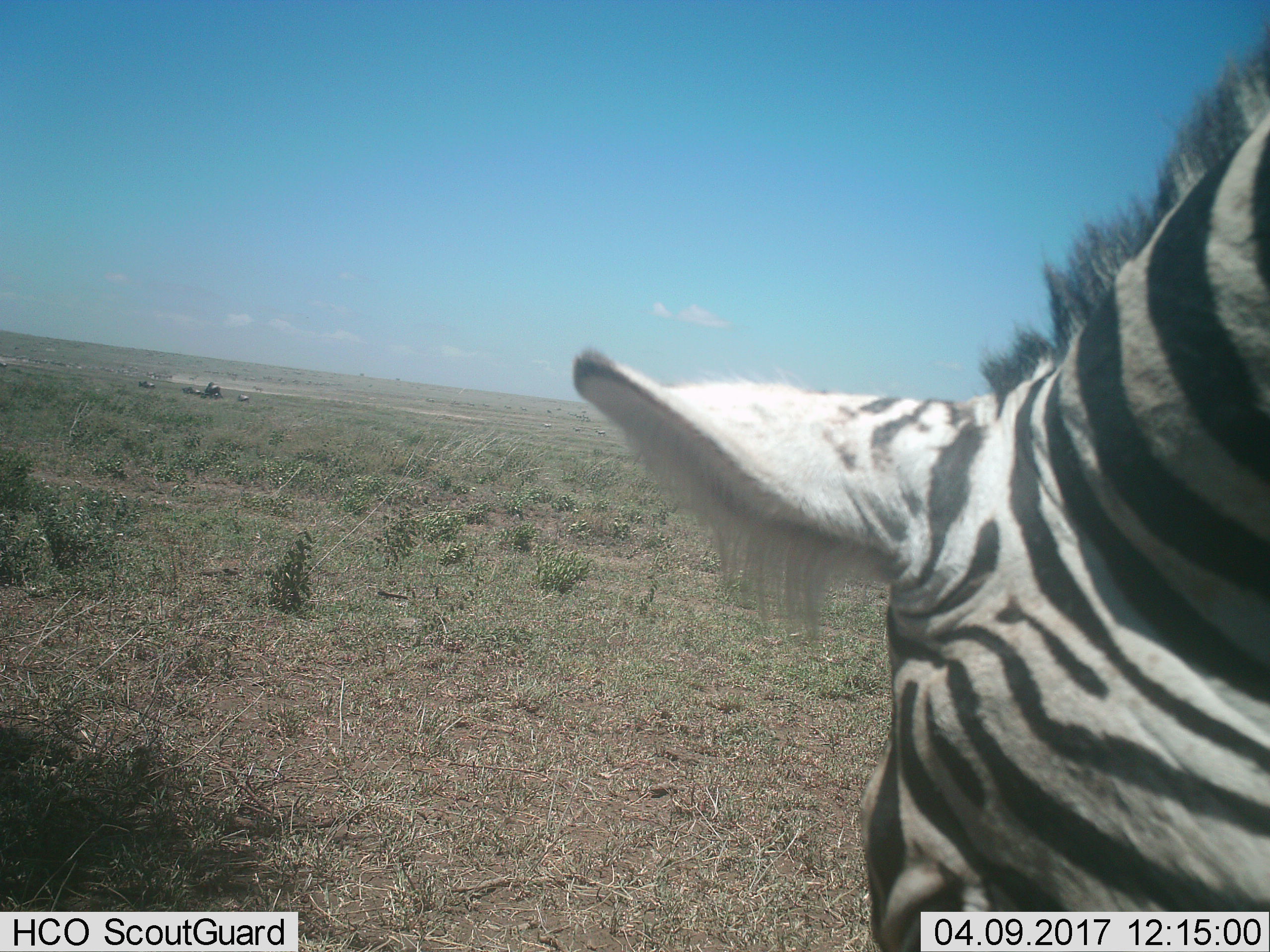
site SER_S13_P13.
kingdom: Animalia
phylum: Chordata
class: Mammalia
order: Perissodactyla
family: Equidae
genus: Equus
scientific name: Equus quagga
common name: plains zebra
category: zebraplains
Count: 1.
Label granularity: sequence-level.